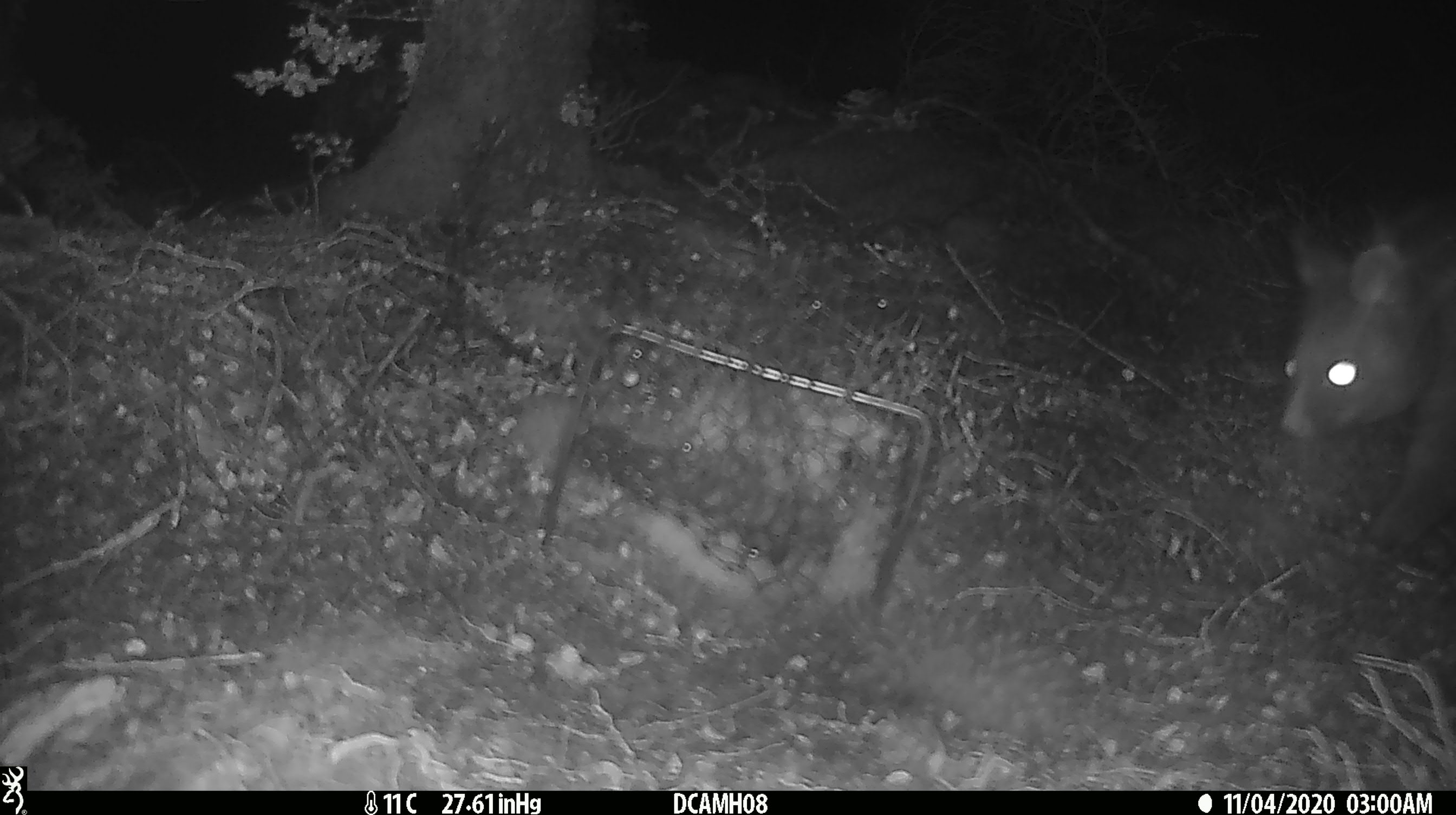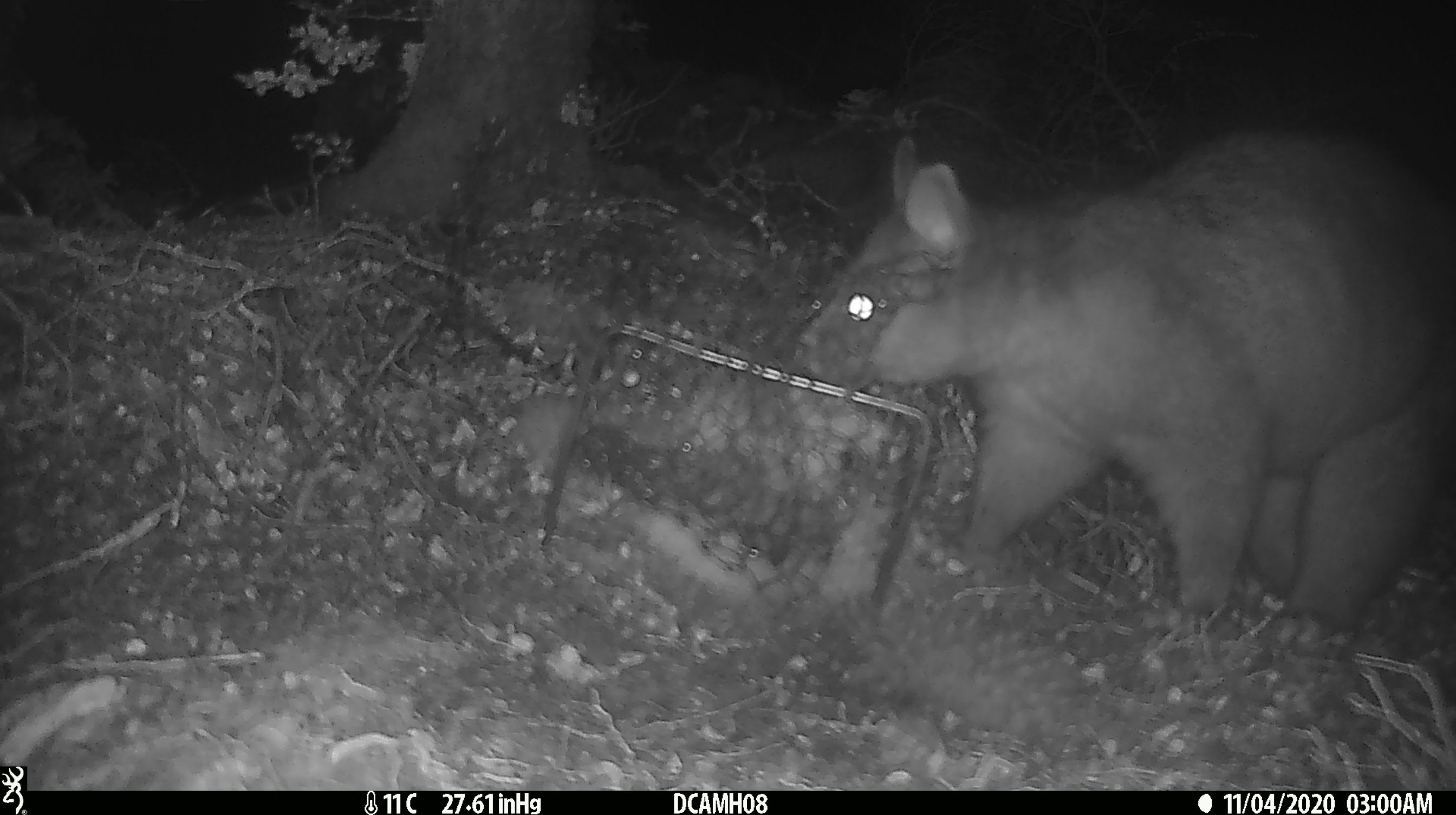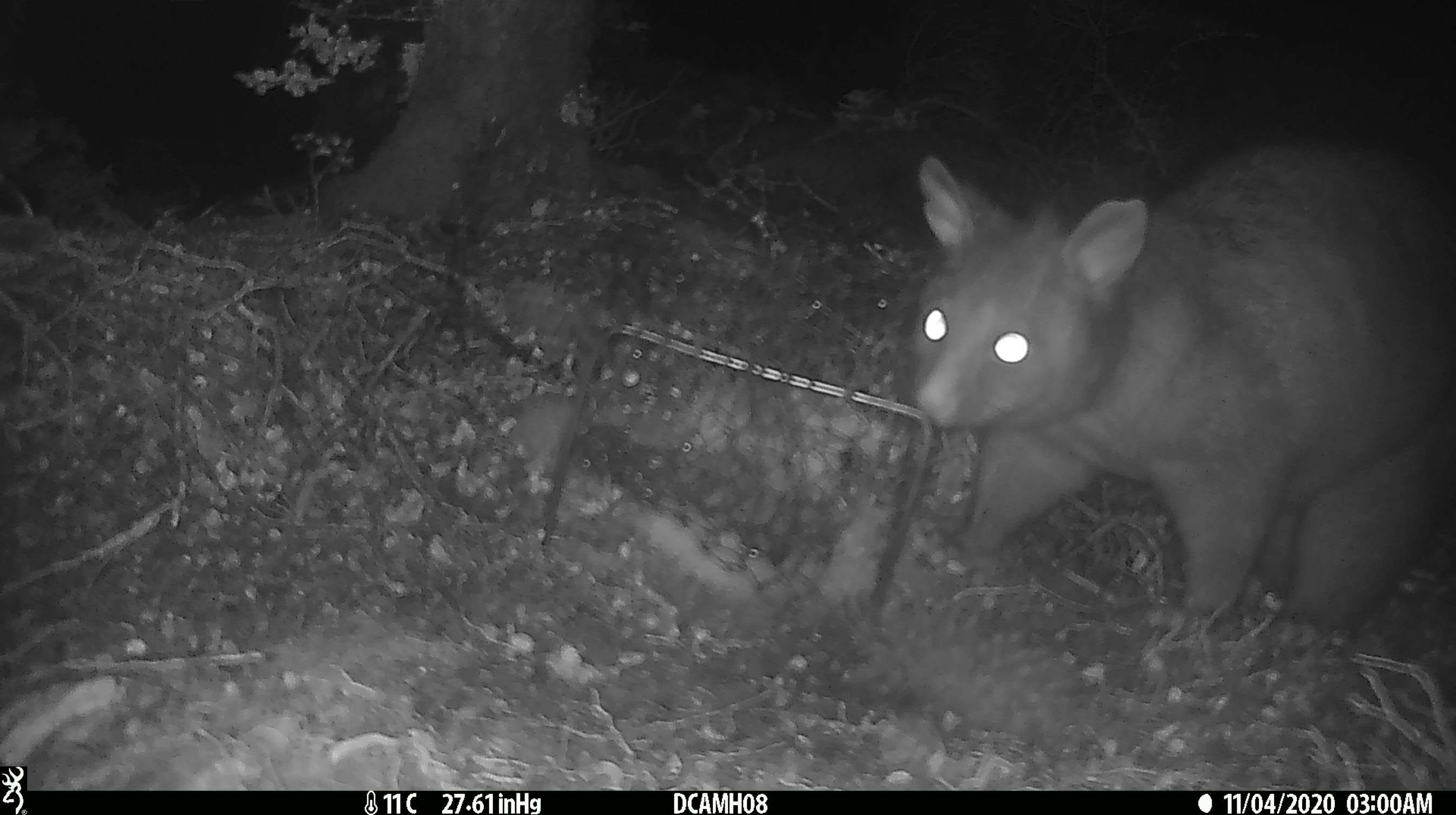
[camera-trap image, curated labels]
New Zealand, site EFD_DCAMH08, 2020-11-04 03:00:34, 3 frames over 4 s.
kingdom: Animalia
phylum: Chordata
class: Mammalia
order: Diprotodontia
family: Phalangeridae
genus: Trichosurus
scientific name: Trichosurus vulpecula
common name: common brushtail possum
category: possum